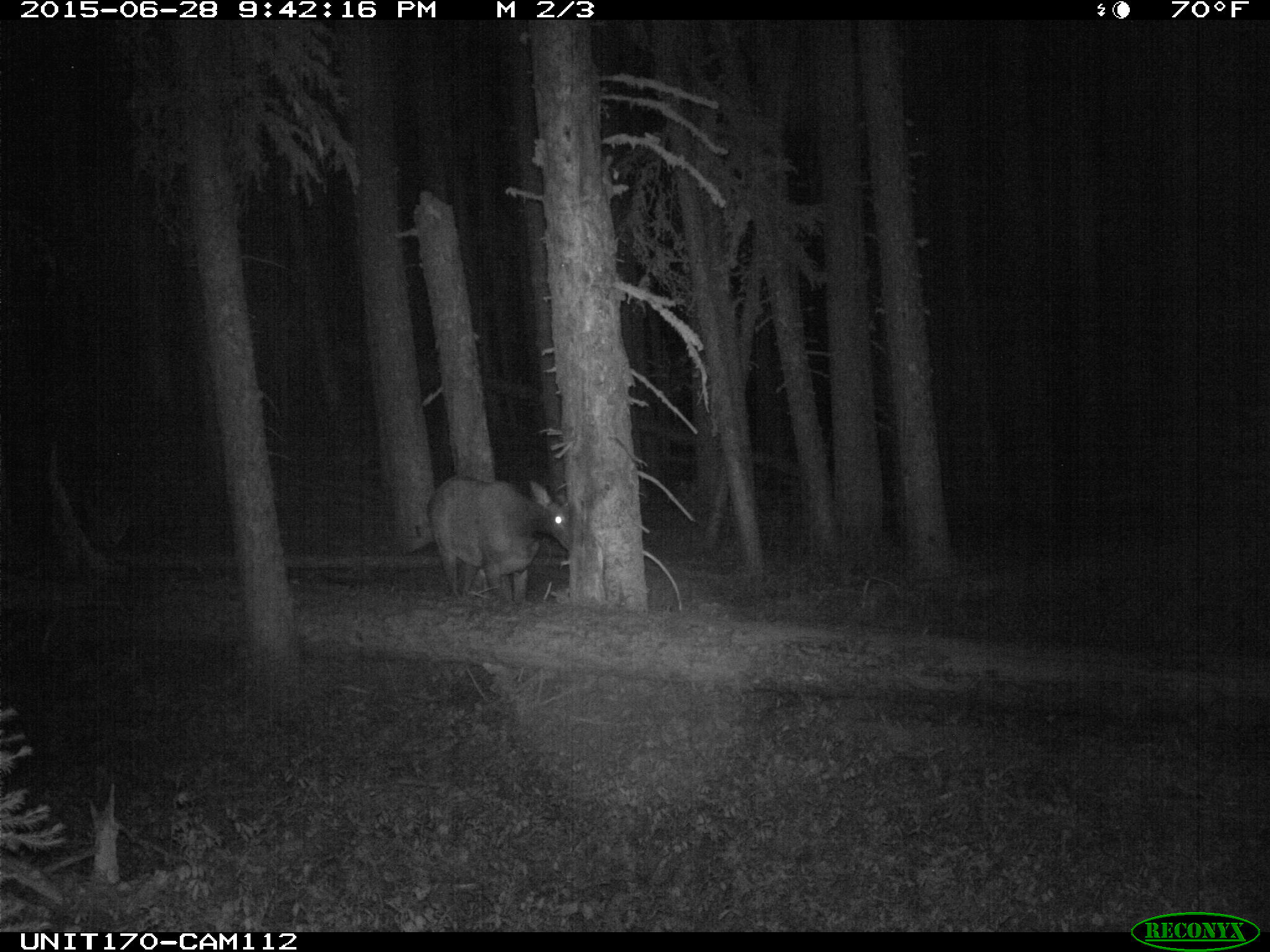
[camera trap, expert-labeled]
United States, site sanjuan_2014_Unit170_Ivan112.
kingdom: Animalia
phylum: Chordata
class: Mammalia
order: Artiodactyla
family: Cervidae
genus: Cervus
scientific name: Cervus elaphus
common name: red deer